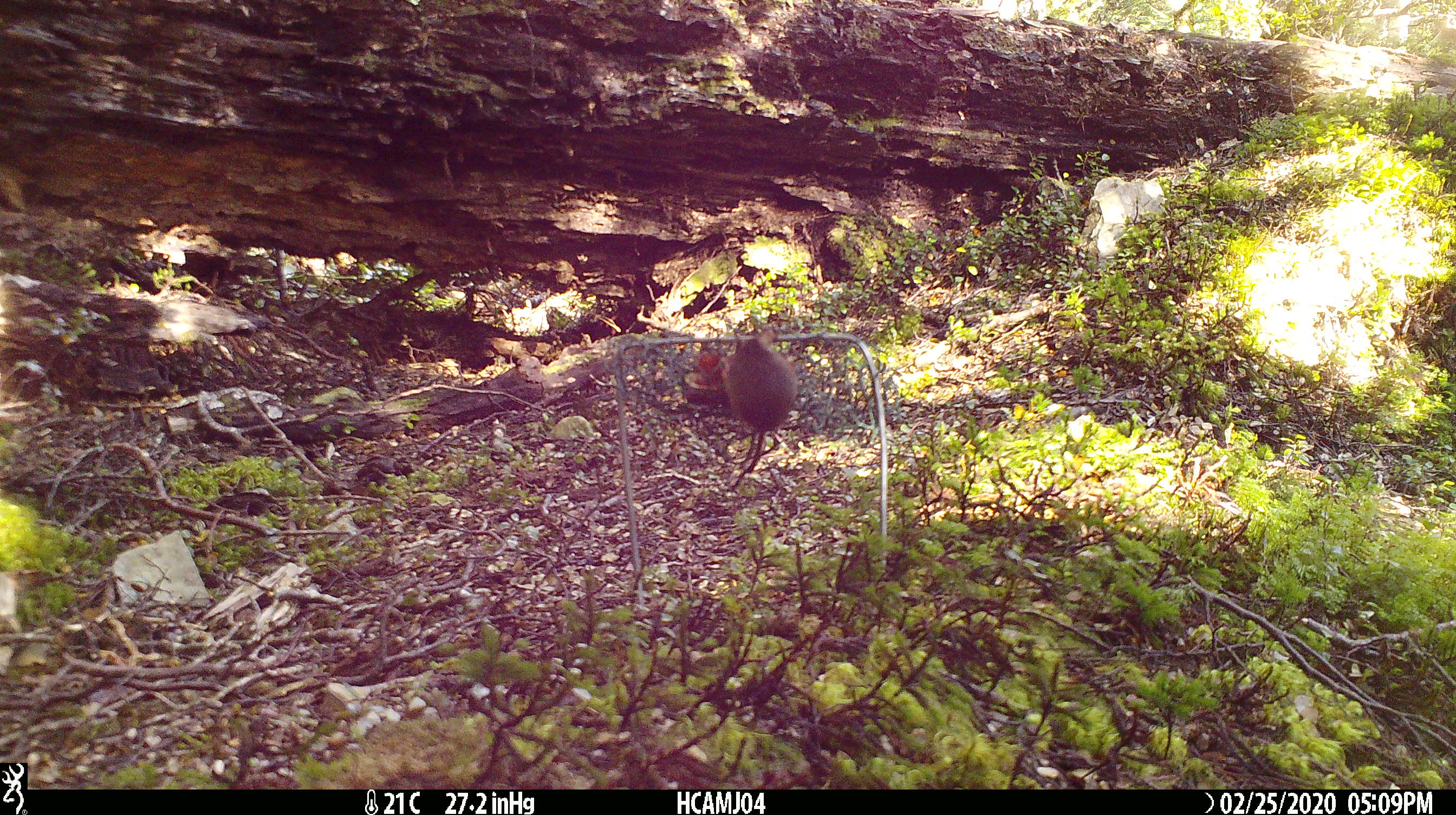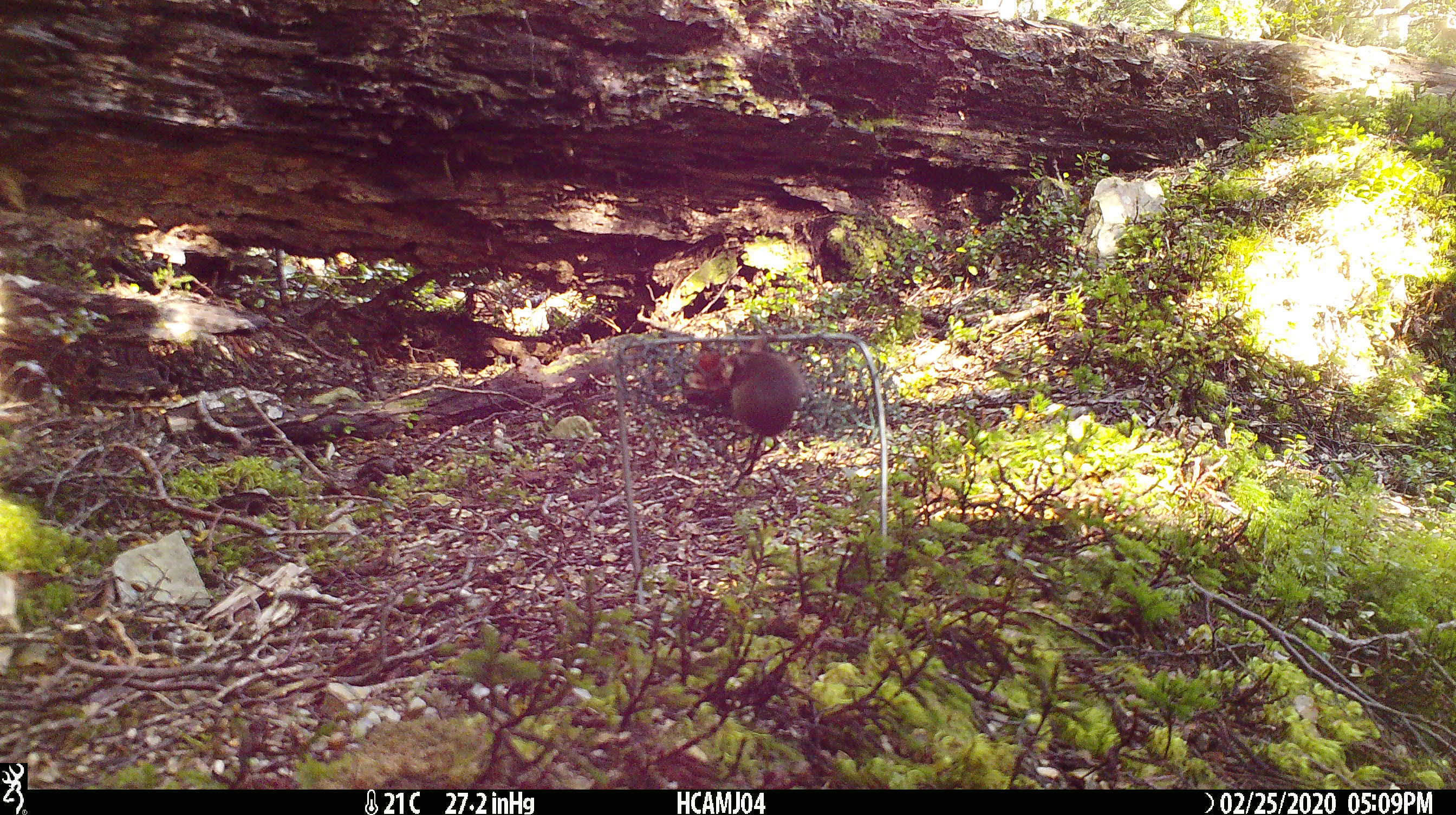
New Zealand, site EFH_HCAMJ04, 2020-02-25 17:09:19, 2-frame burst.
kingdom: Animalia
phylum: Chordata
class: Mammalia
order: Rodentia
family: Muridae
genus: Mus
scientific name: Mus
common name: mouse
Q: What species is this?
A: Mouse (Mus).